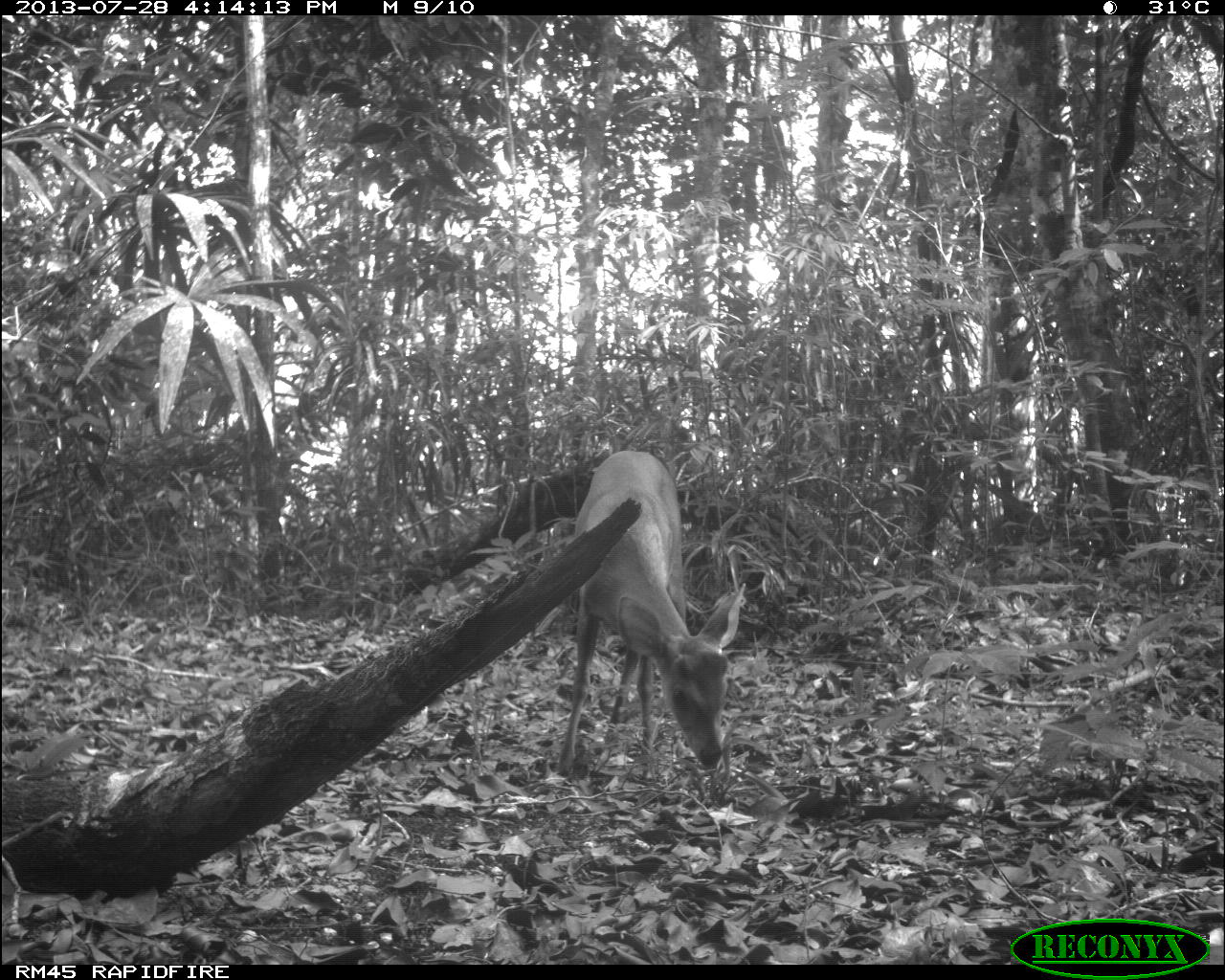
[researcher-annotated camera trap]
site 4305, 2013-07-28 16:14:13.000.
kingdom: Animalia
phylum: Chordata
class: Mammalia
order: Artiodactyla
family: Cervidae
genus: Mazama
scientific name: Mazama temama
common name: central american red brocket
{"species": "Mazama temama (central american red brocket)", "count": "1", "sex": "male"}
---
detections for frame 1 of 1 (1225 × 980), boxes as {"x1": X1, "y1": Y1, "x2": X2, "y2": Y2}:
mazama temama: {"x1": 555, "y1": 448, "x2": 747, "y2": 788}